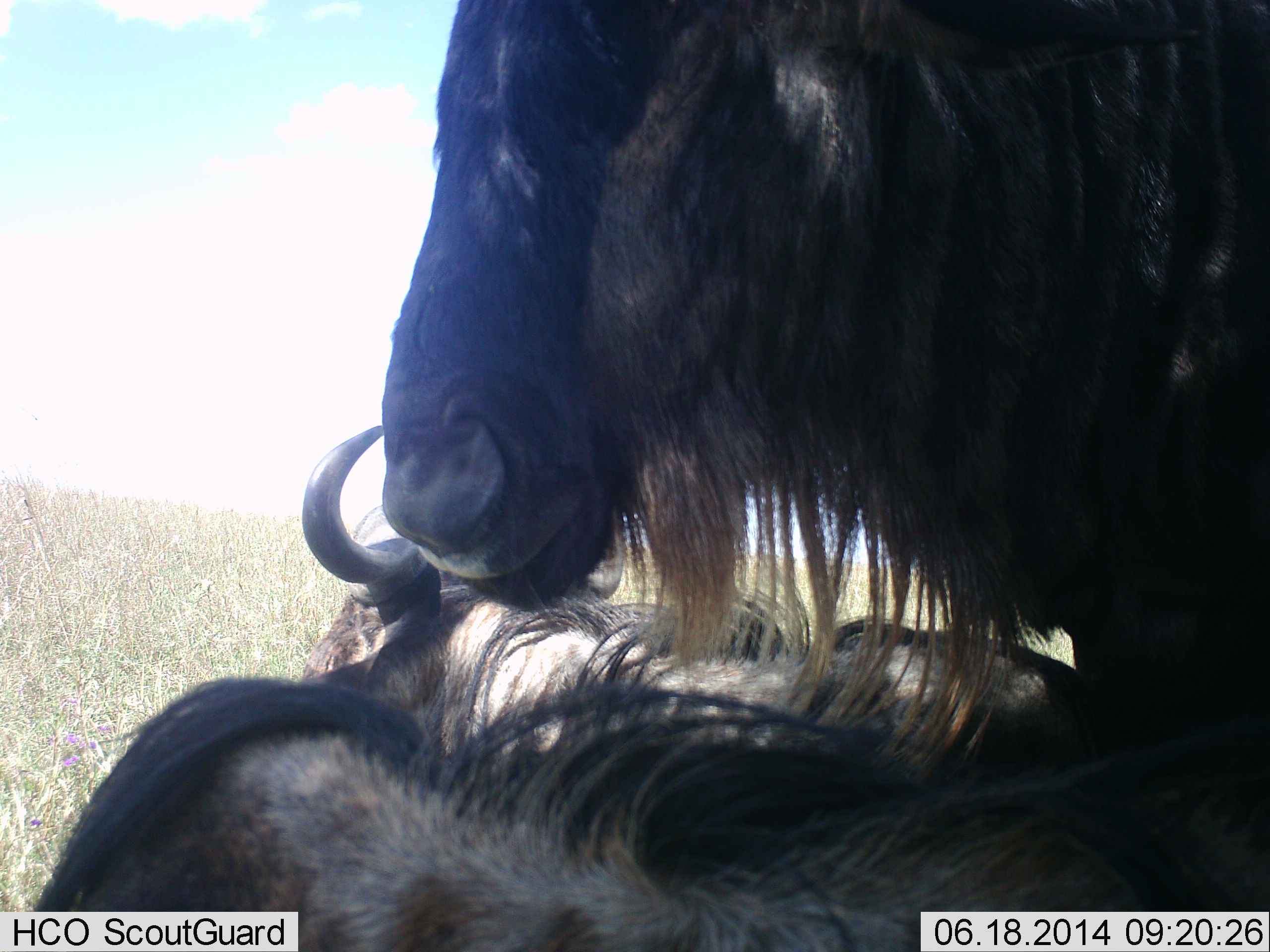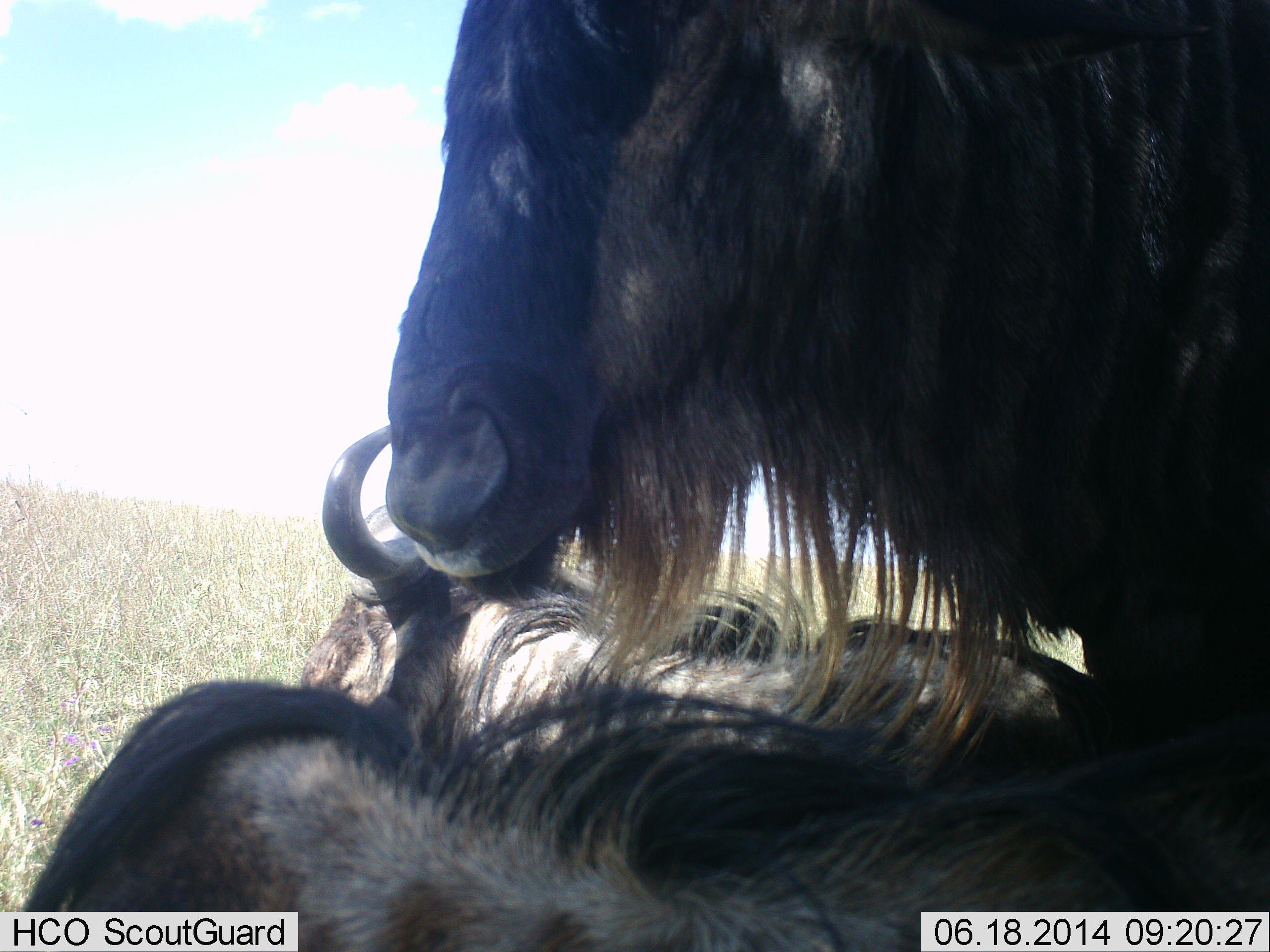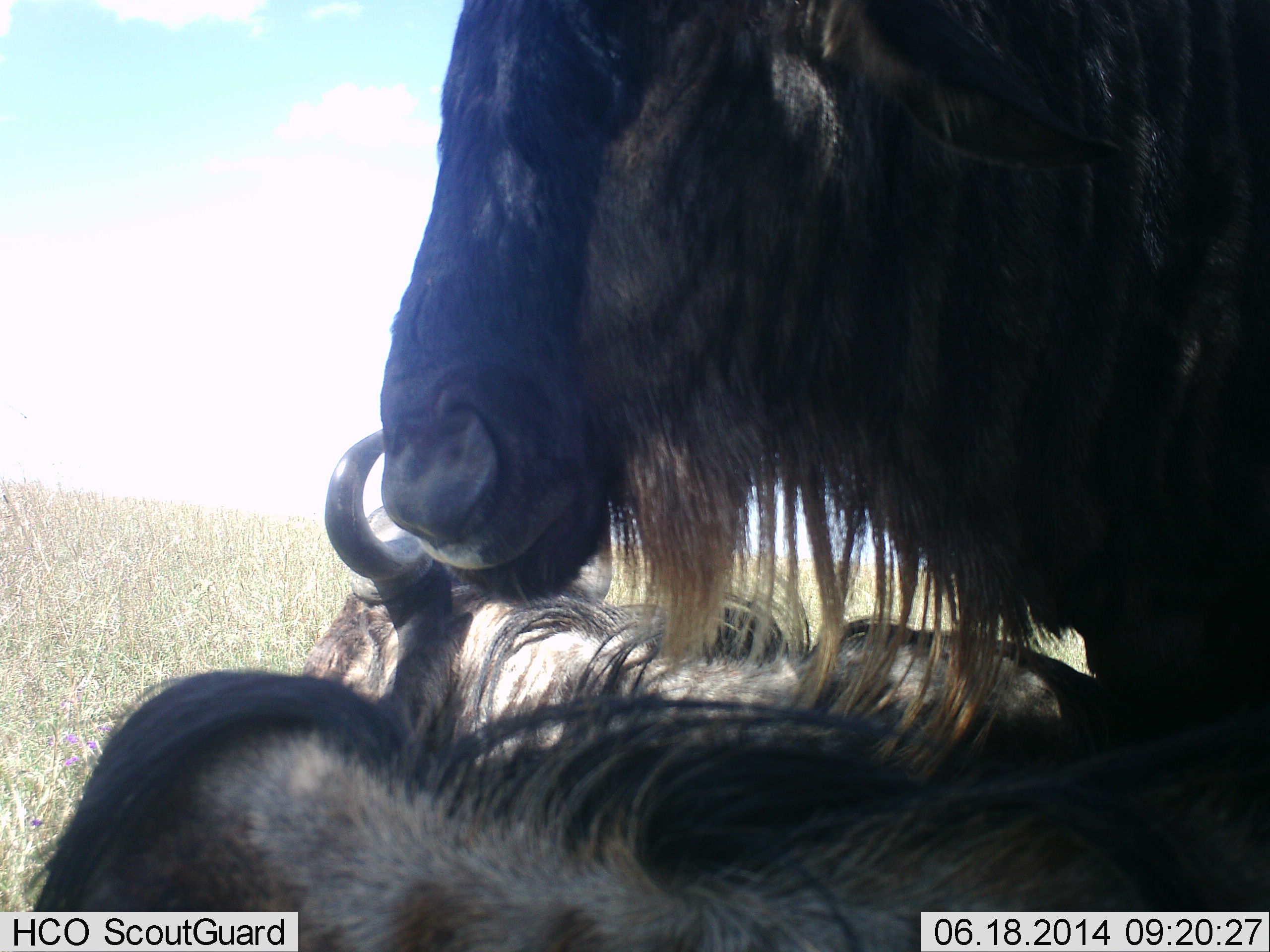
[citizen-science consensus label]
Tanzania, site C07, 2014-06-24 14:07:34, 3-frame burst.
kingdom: Animalia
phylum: Chordata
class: Mammalia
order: Artiodactyla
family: Bovidae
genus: Connochaetes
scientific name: Connochaetes taurinus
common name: blue wildebeest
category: wildebeest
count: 3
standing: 50%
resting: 70%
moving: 0%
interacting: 10%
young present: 0%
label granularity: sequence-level